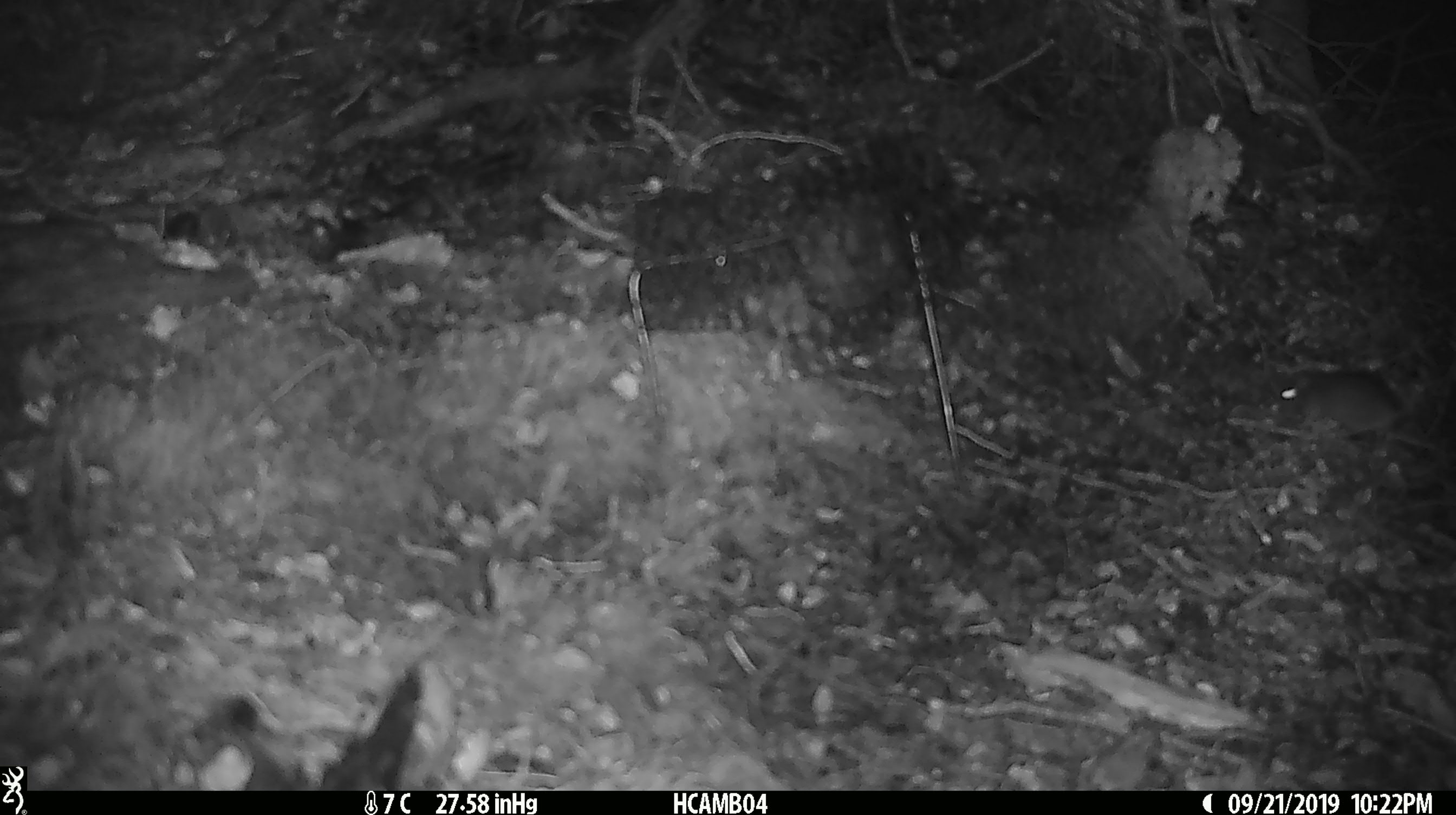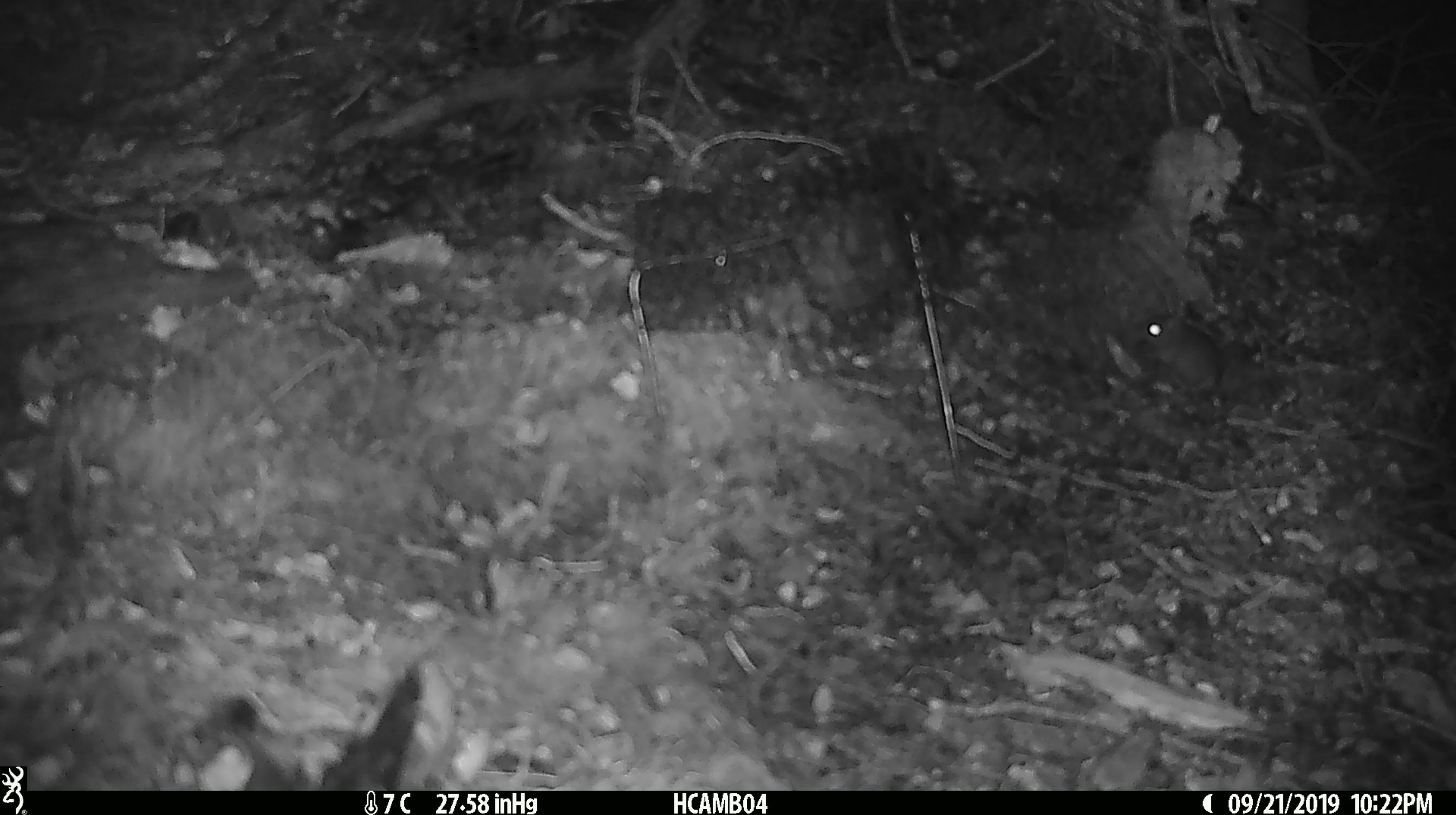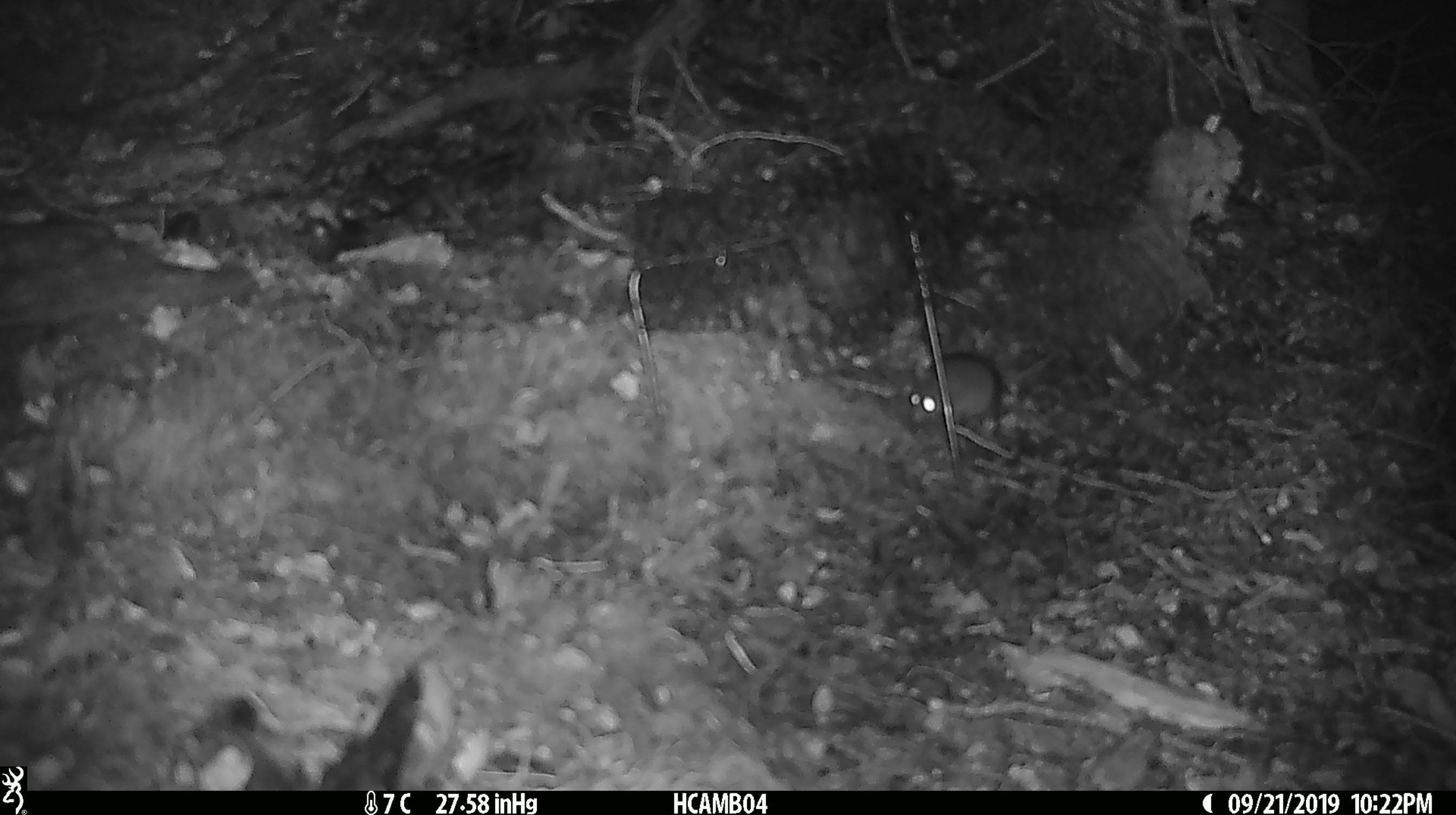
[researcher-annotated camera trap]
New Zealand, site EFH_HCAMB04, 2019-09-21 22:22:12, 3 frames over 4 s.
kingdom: Animalia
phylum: Chordata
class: Mammalia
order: Rodentia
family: Muridae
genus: Mus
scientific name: Mus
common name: mouse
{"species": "mouse (Mus)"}